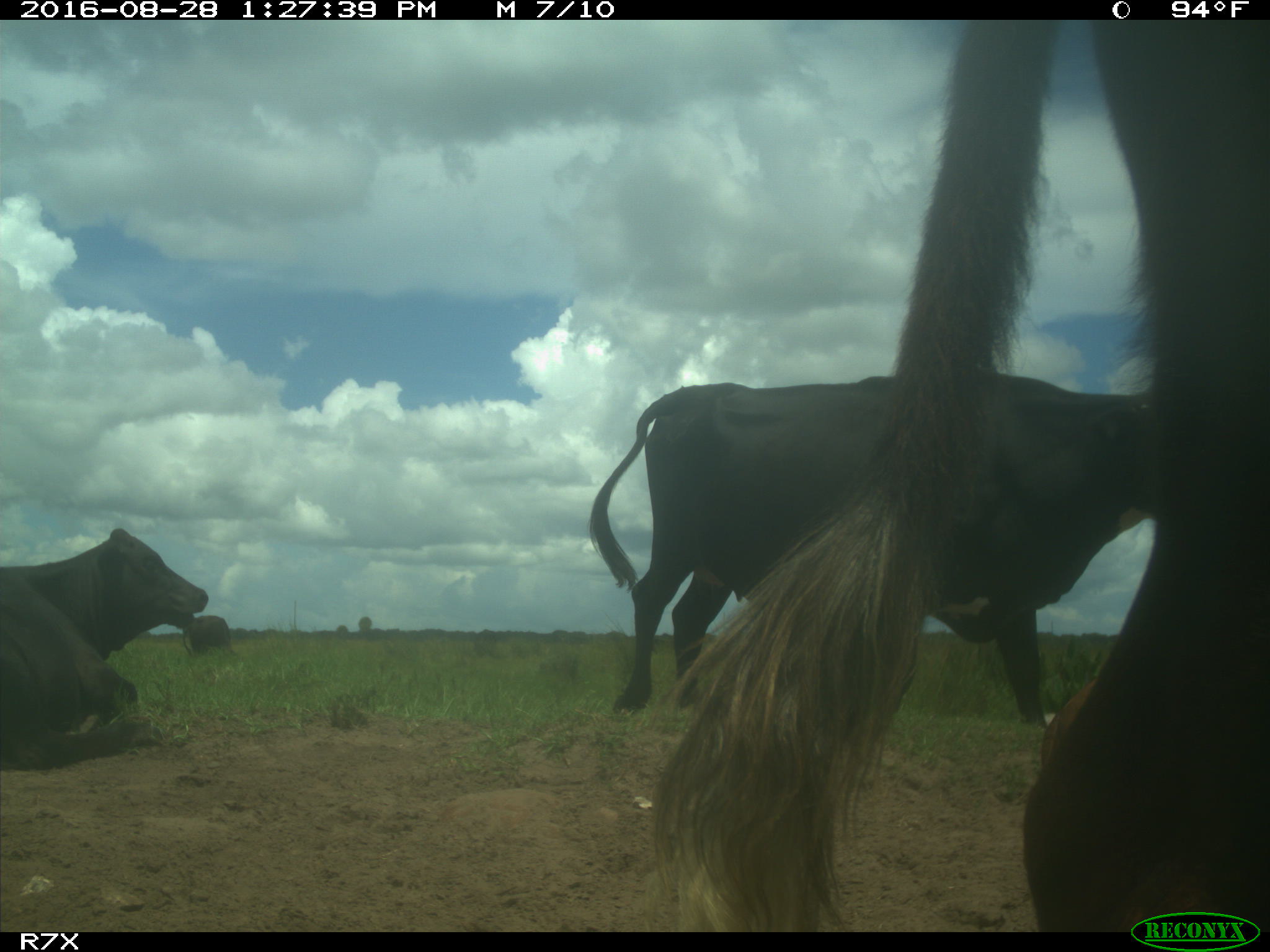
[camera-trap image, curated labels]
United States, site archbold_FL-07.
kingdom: Animalia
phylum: Chordata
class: Mammalia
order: Artiodactyla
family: Bovidae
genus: Bos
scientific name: Bos taurus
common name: domestic cow